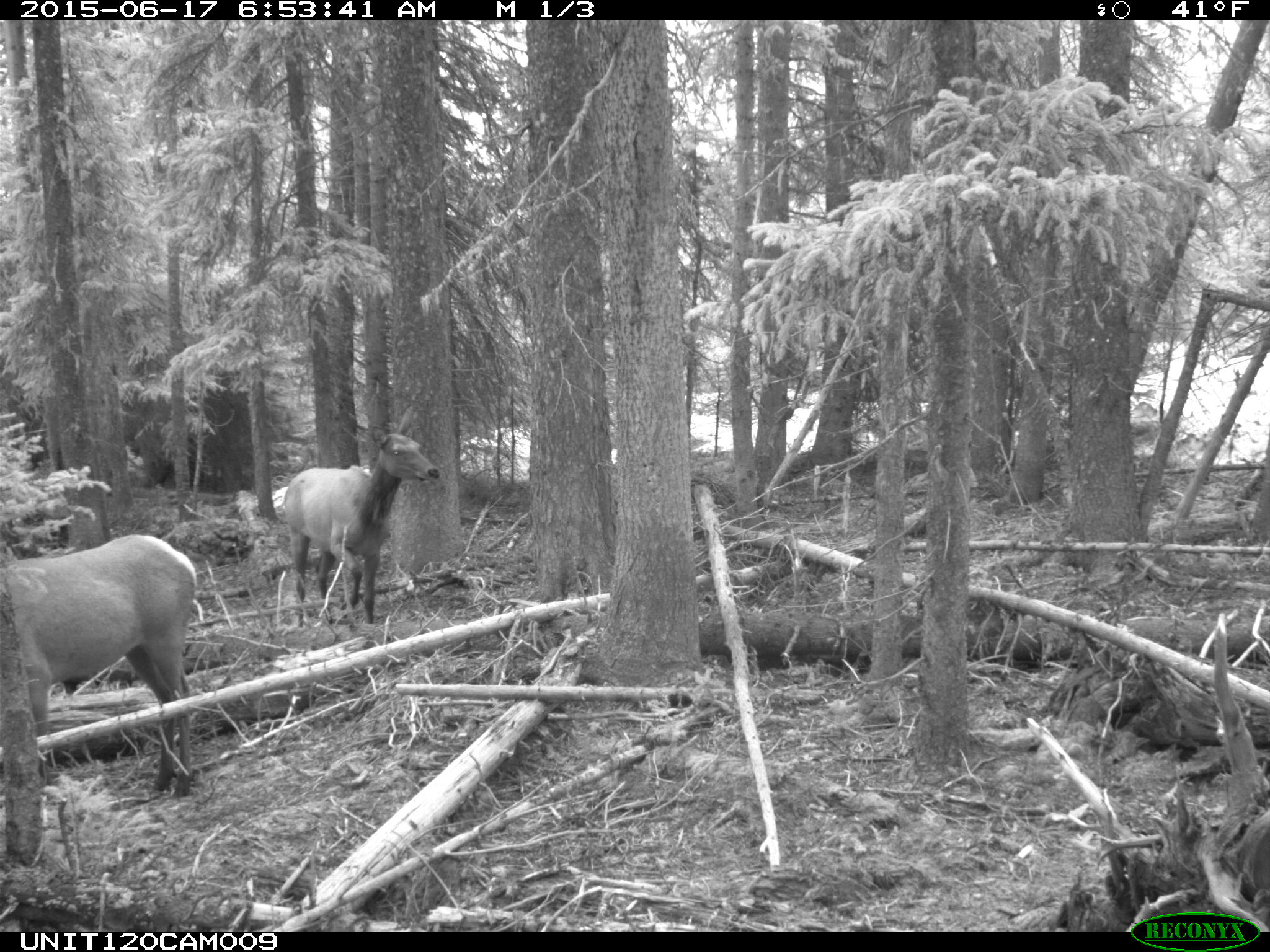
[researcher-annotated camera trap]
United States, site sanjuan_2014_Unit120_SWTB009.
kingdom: Animalia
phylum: Chordata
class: Mammalia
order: Artiodactyla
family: Cervidae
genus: Cervus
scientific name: Cervus elaphus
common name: red deer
Cervus elaphus (red deer).